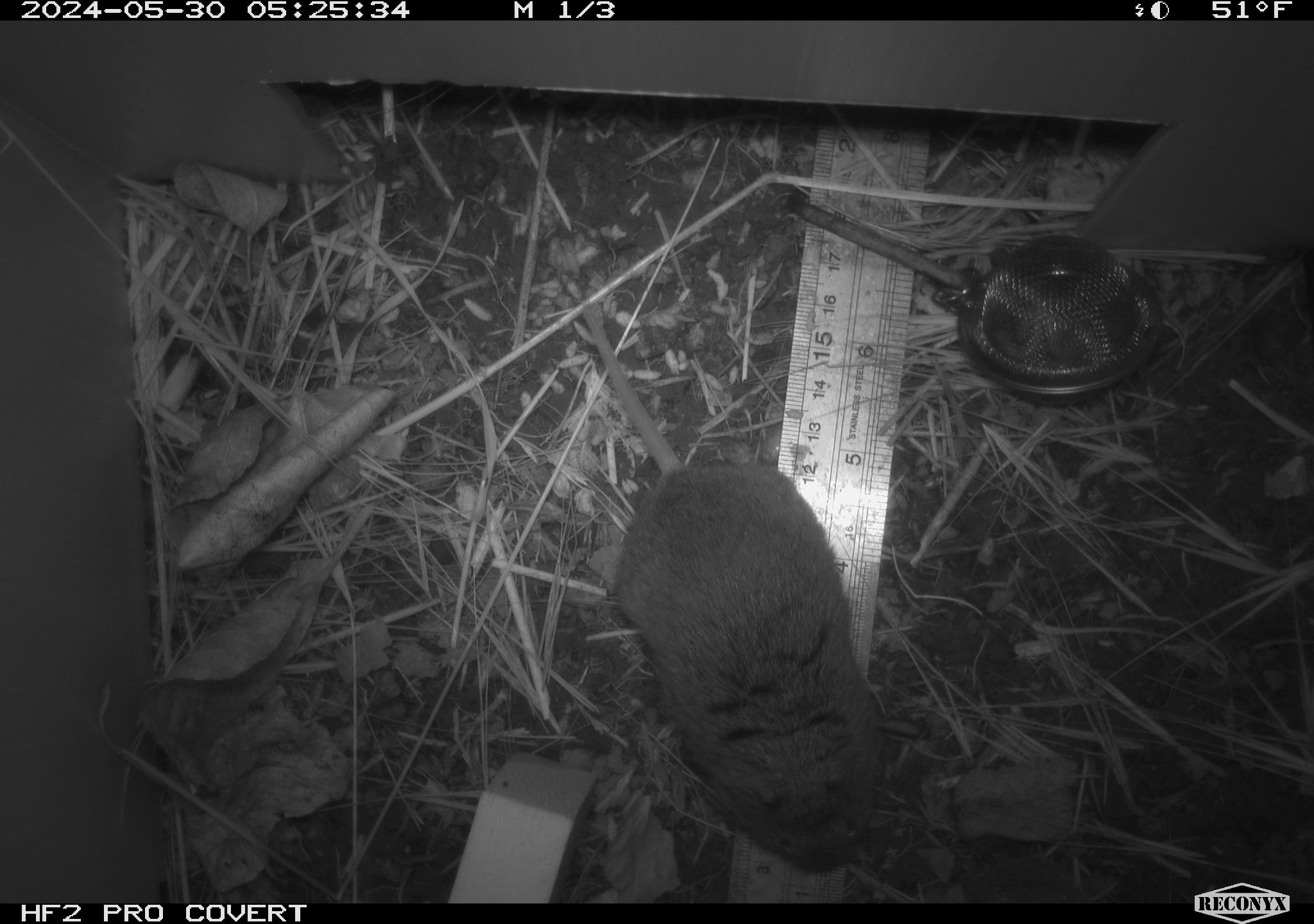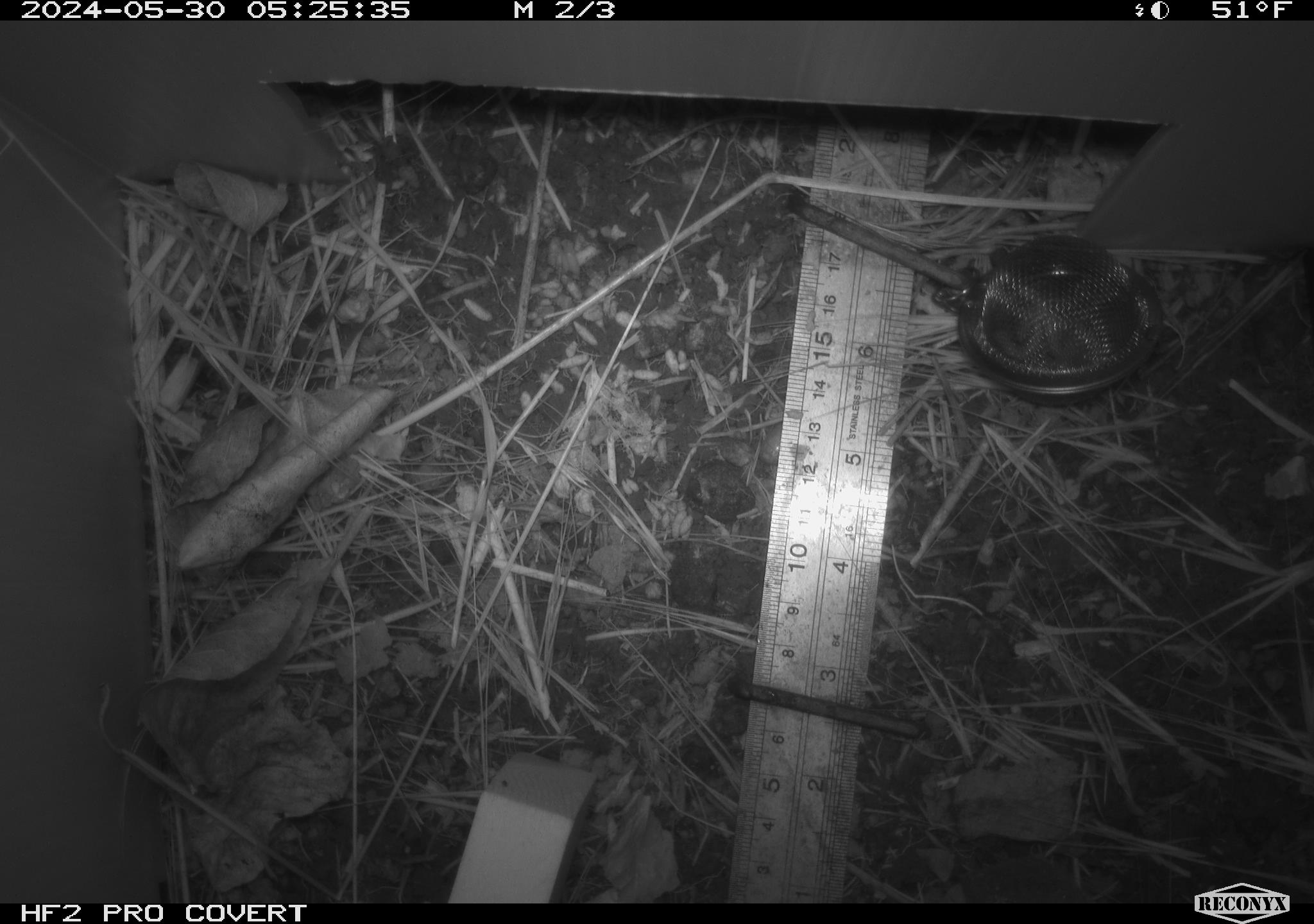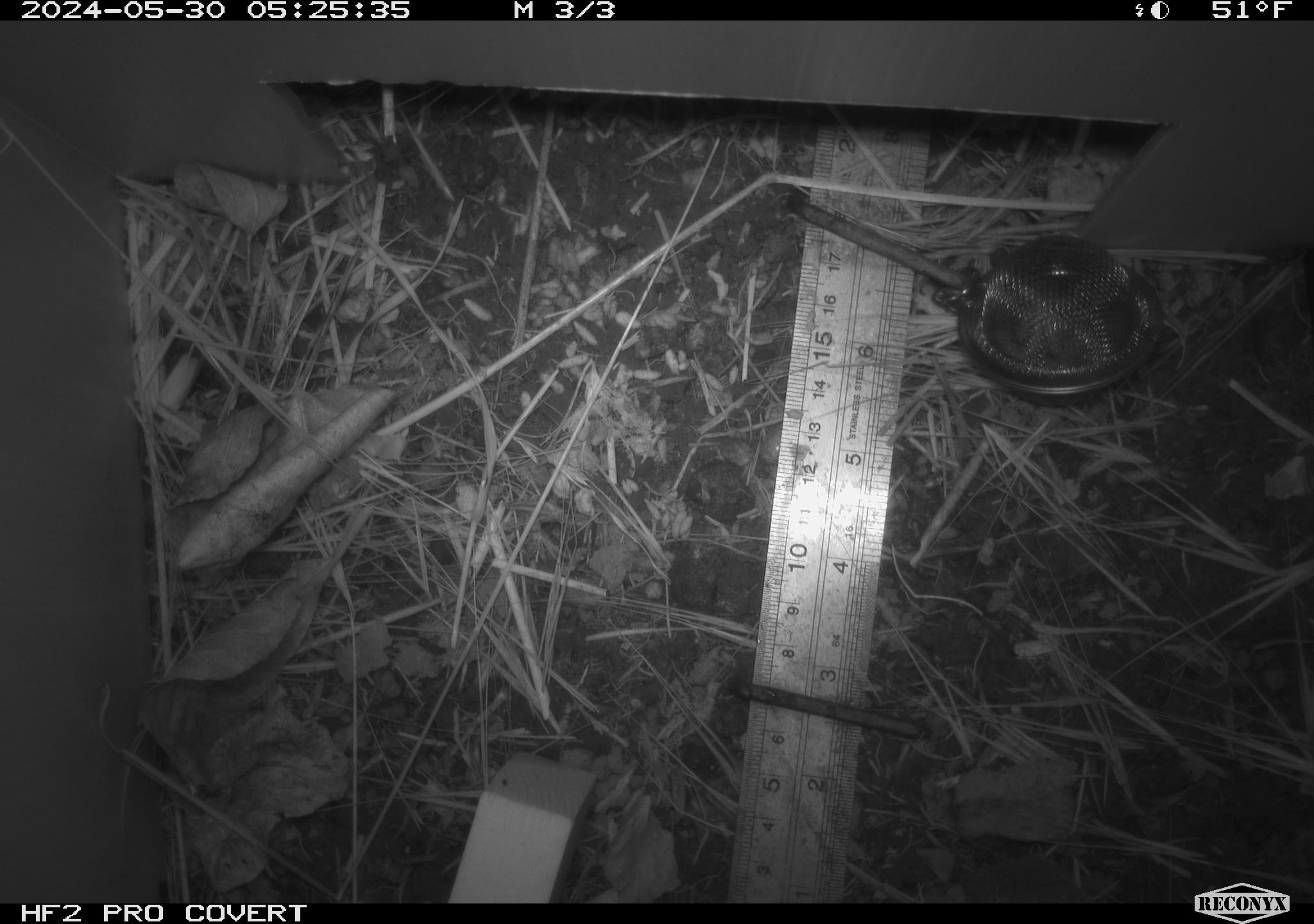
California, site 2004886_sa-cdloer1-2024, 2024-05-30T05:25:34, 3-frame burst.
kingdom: Animalia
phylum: Chordata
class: Mammalia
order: Rodentia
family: Cricetidae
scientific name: Arvicolinae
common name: voles, lemmings, and muskrats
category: arvicolinae subfamily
Arvicolinae subfamily (voles, lemmings, and muskrats) (Arvicolinae).